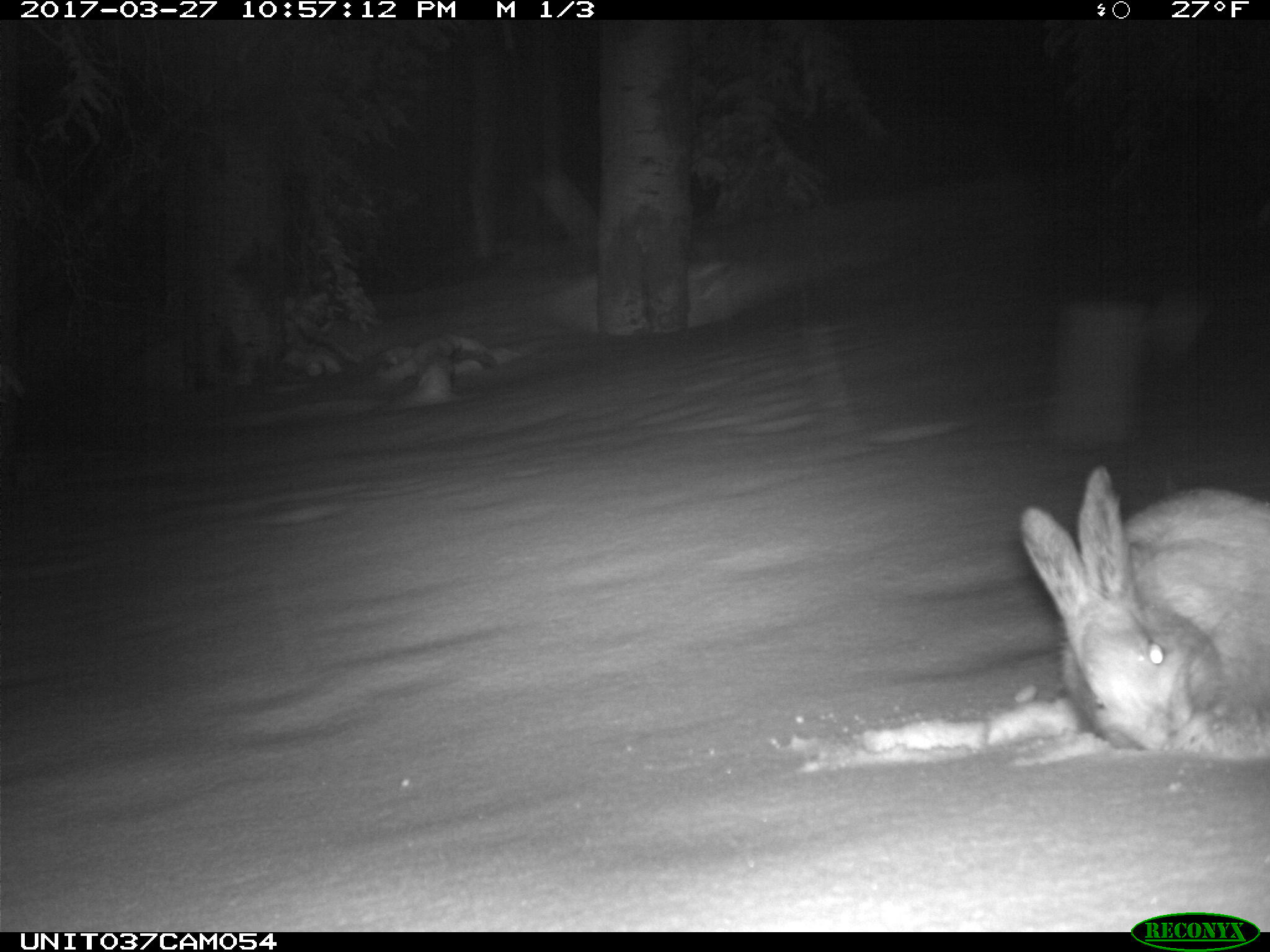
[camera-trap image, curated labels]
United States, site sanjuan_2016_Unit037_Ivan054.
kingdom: Animalia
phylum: Chordata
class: Mammalia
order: Lagomorpha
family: Leporidae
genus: Lepus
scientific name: Lepus americanus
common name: snowshoe hare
Lepus americanus (snowshoe hare).